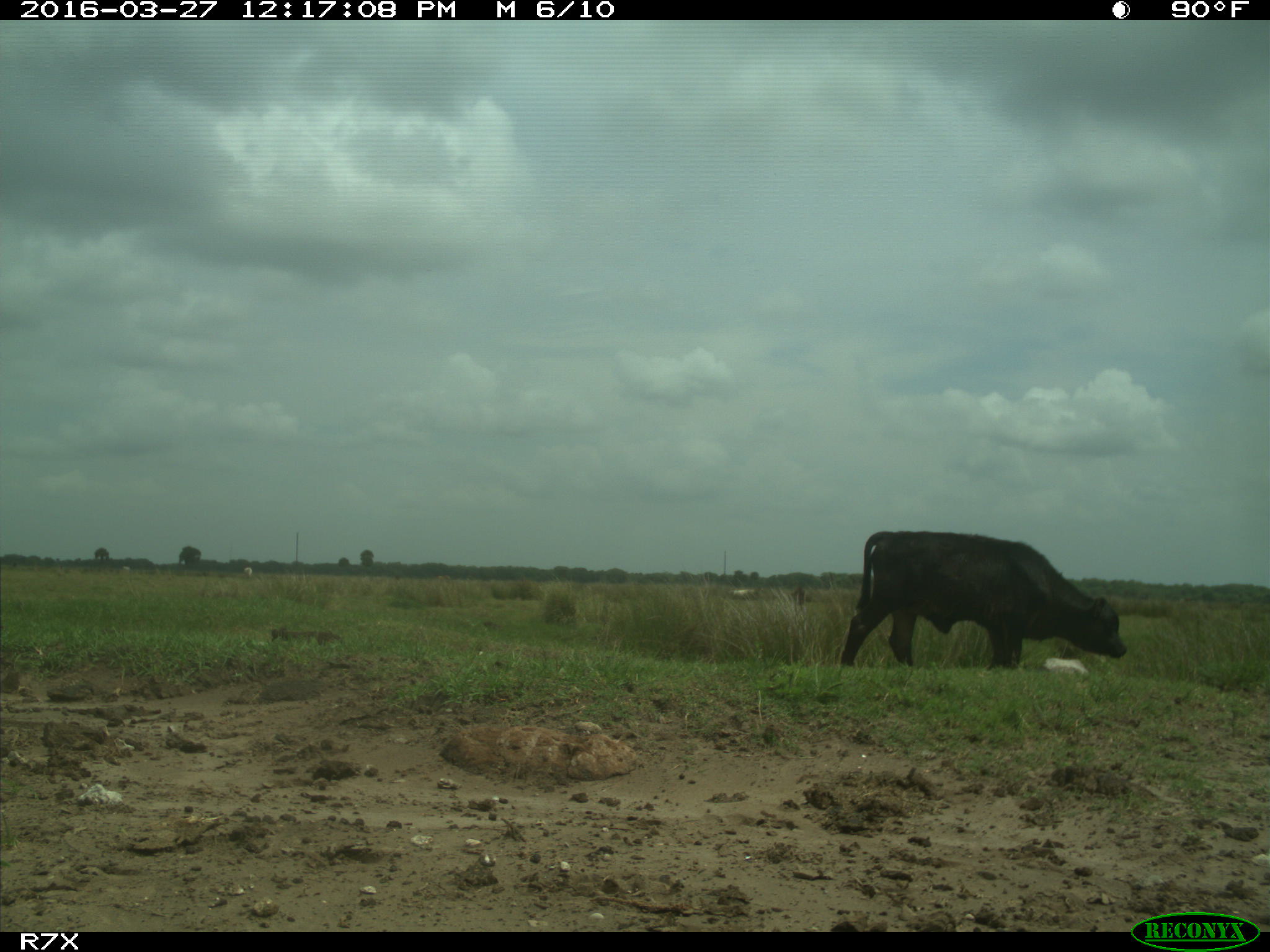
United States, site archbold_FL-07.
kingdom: Animalia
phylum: Chordata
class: Mammalia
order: Artiodactyla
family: Bovidae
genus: Bos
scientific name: Bos taurus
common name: domestic cow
Bos taurus (domestic cow).